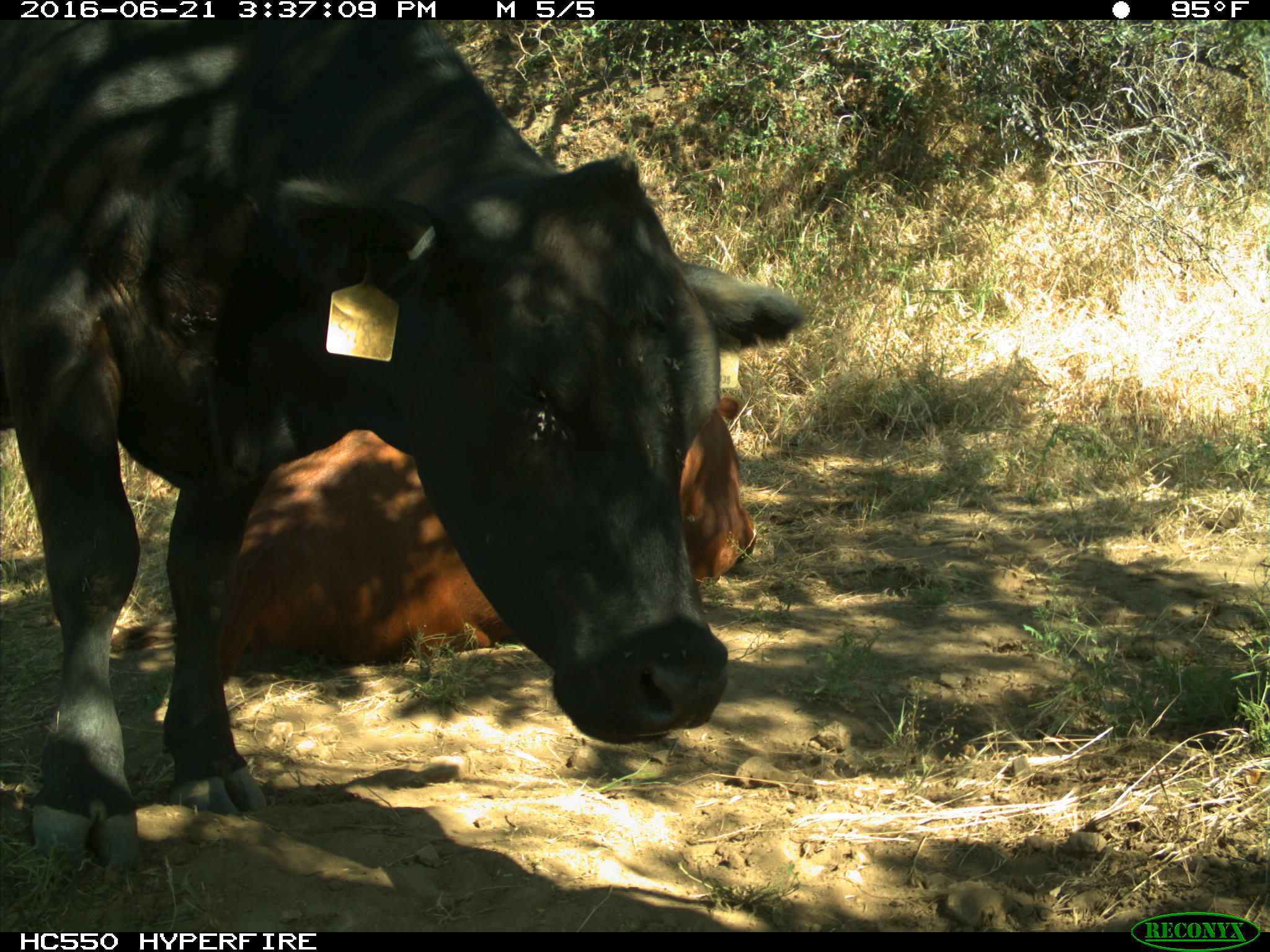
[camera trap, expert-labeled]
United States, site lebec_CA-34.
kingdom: Animalia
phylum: Chordata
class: Mammalia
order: Artiodactyla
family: Bovidae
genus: Bos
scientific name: Bos taurus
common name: domestic cow